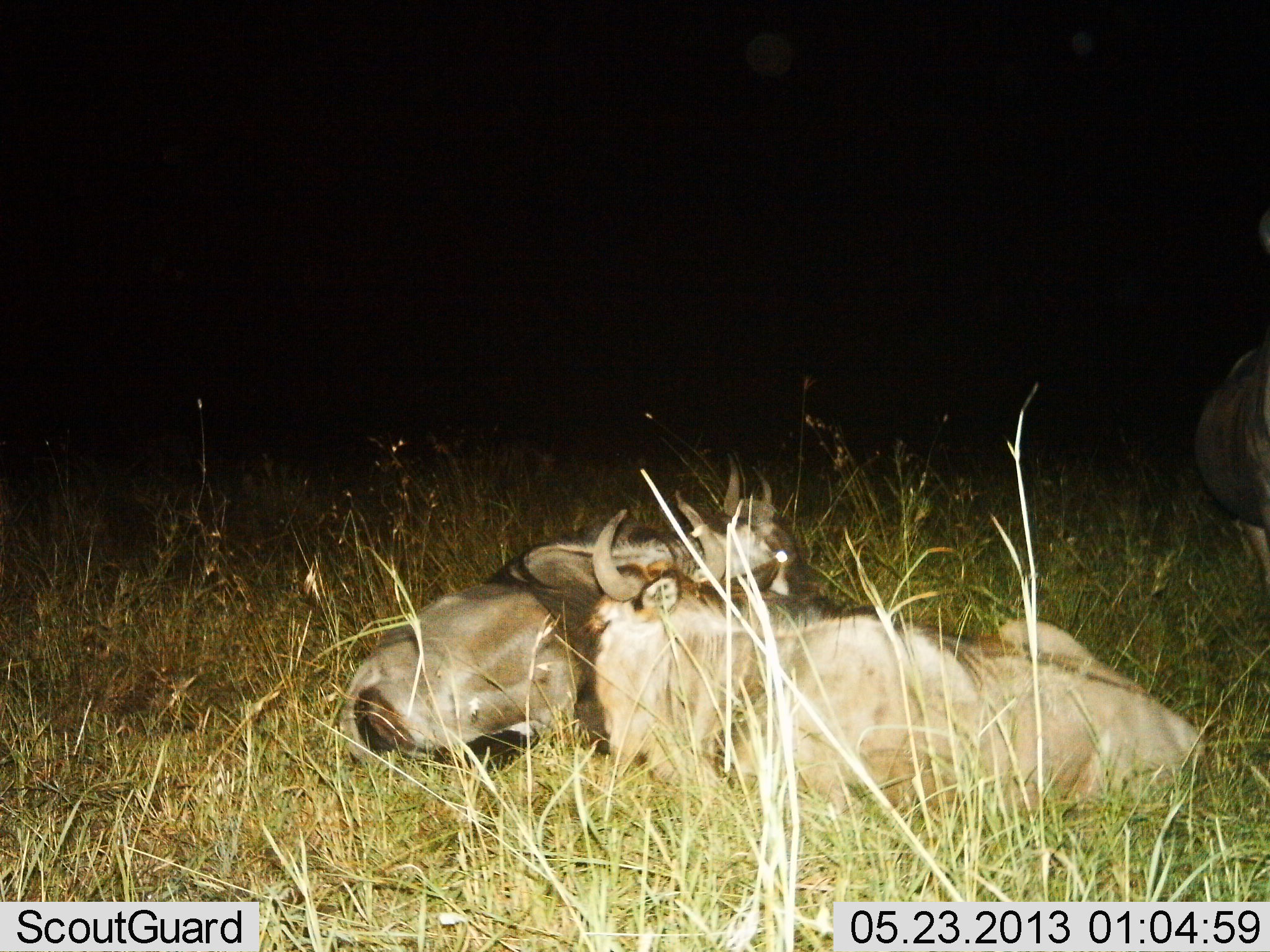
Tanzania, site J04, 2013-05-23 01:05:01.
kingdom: Animalia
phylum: Chordata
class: Mammalia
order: Artiodactyla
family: Bovidae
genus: Connochaetes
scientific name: Connochaetes taurinus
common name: blue wildebeest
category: wildebeest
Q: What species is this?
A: Wildebeest (blue wildebeest) (Connochaetes taurinus).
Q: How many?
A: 3.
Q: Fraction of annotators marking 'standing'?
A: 30%.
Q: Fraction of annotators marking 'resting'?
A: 100%.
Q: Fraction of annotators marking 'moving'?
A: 0%.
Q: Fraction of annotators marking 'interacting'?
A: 0%.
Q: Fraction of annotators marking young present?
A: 0%.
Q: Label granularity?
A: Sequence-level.